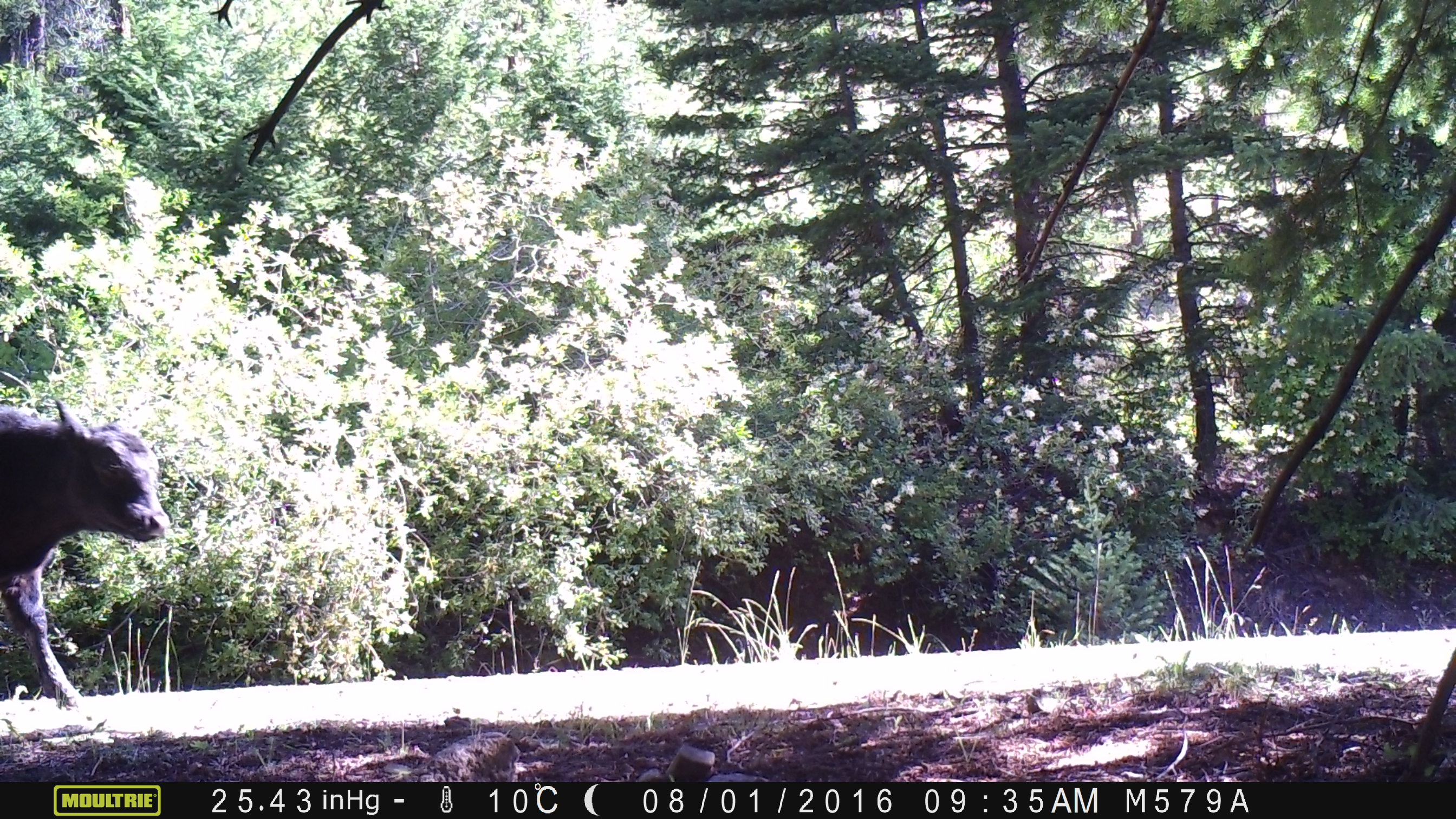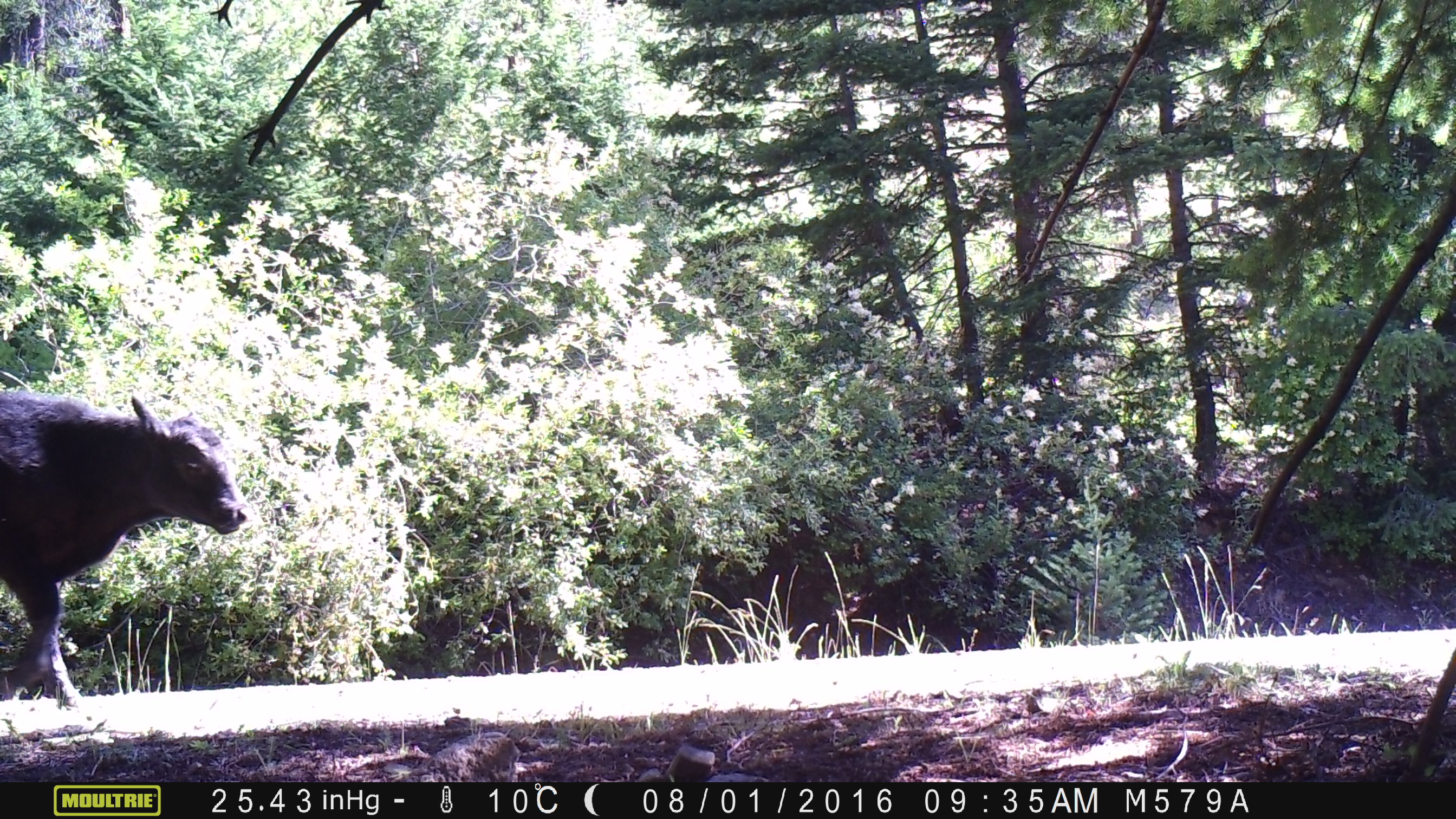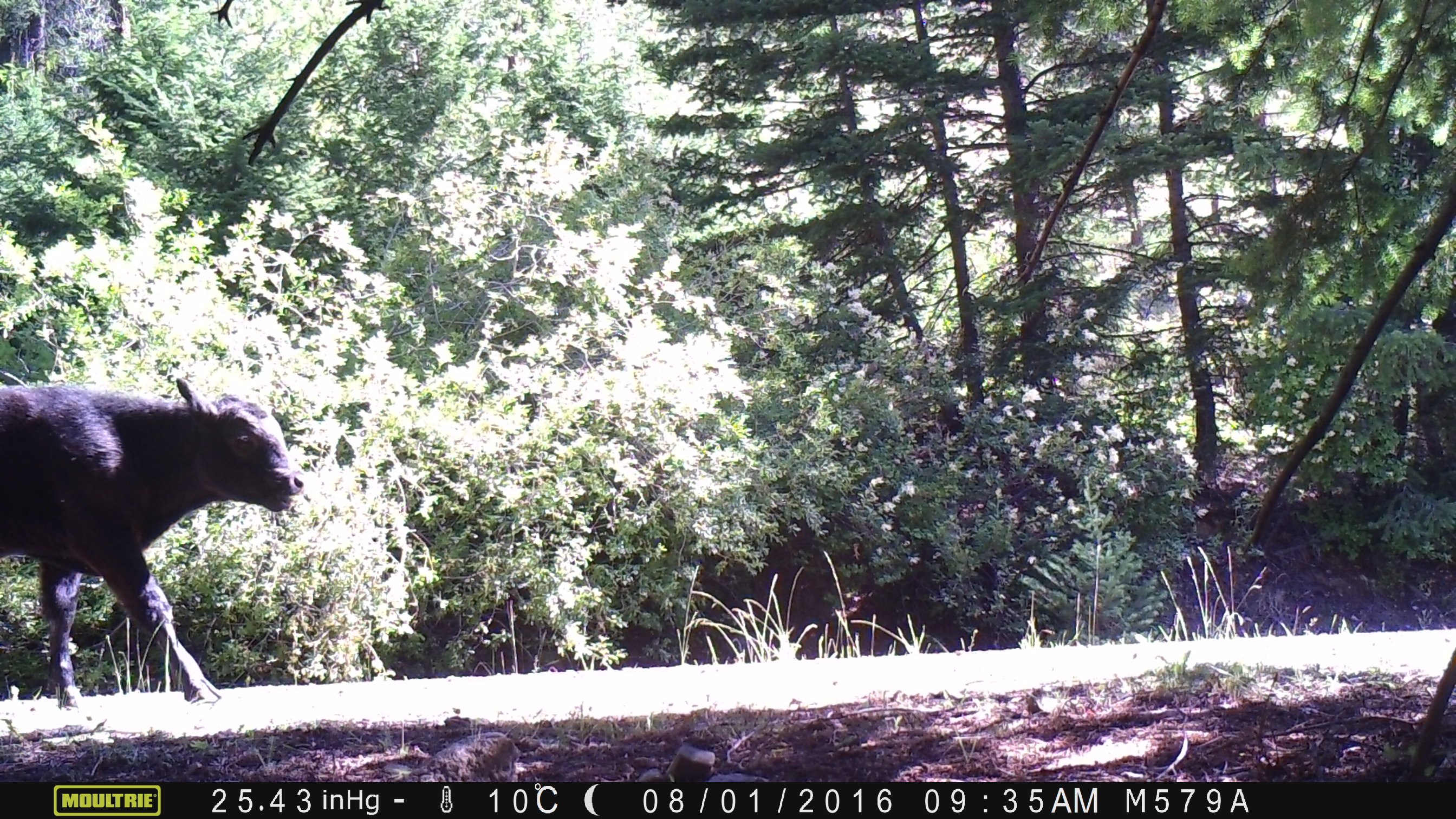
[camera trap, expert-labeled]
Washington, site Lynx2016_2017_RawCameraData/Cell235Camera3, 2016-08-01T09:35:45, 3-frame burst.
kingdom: Animalia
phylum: Chordata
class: Mammalia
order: Artiodactyla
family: Bovidae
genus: Bos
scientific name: Bos taurus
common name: domestic cattle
Domestic cattle (Bos taurus). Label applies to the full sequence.